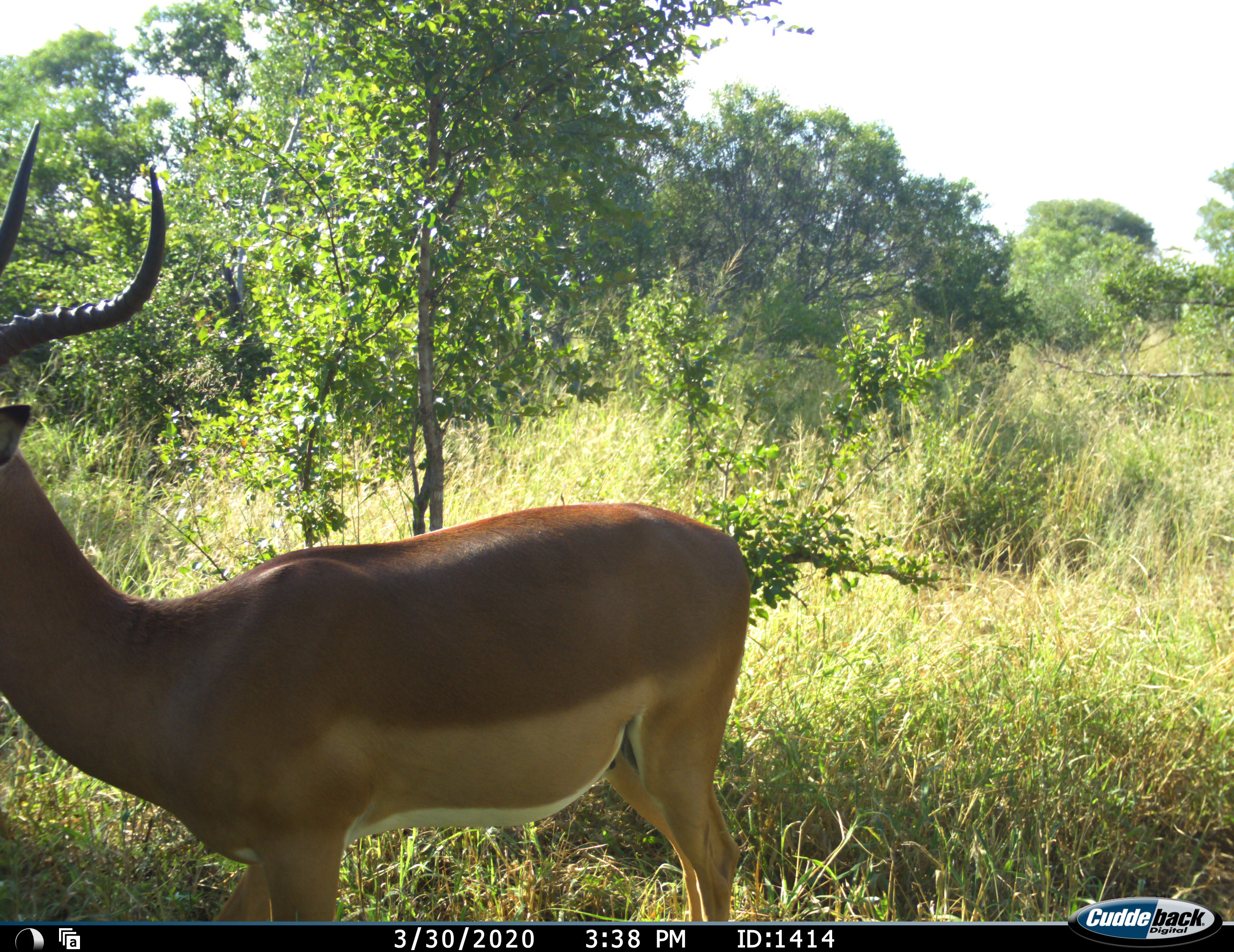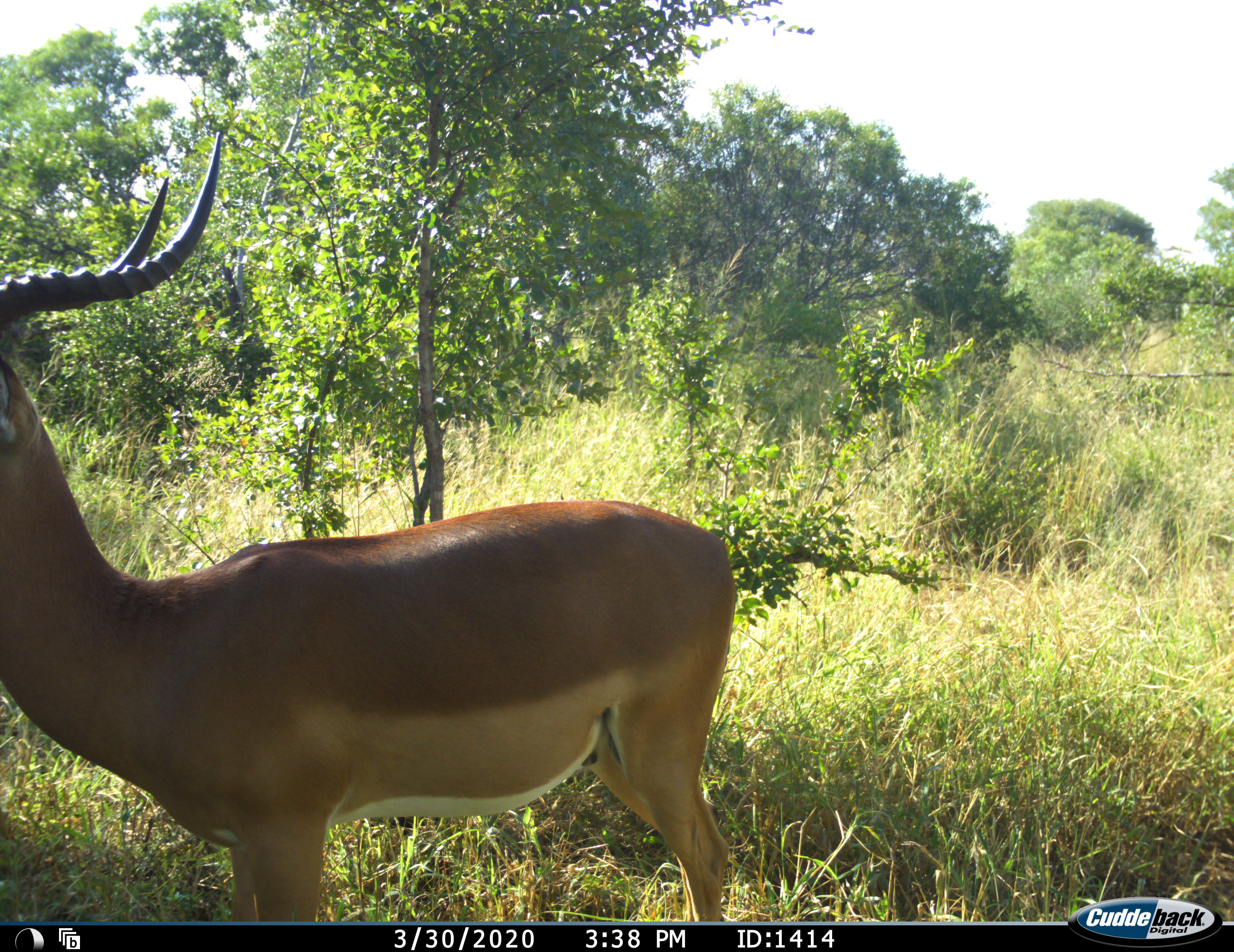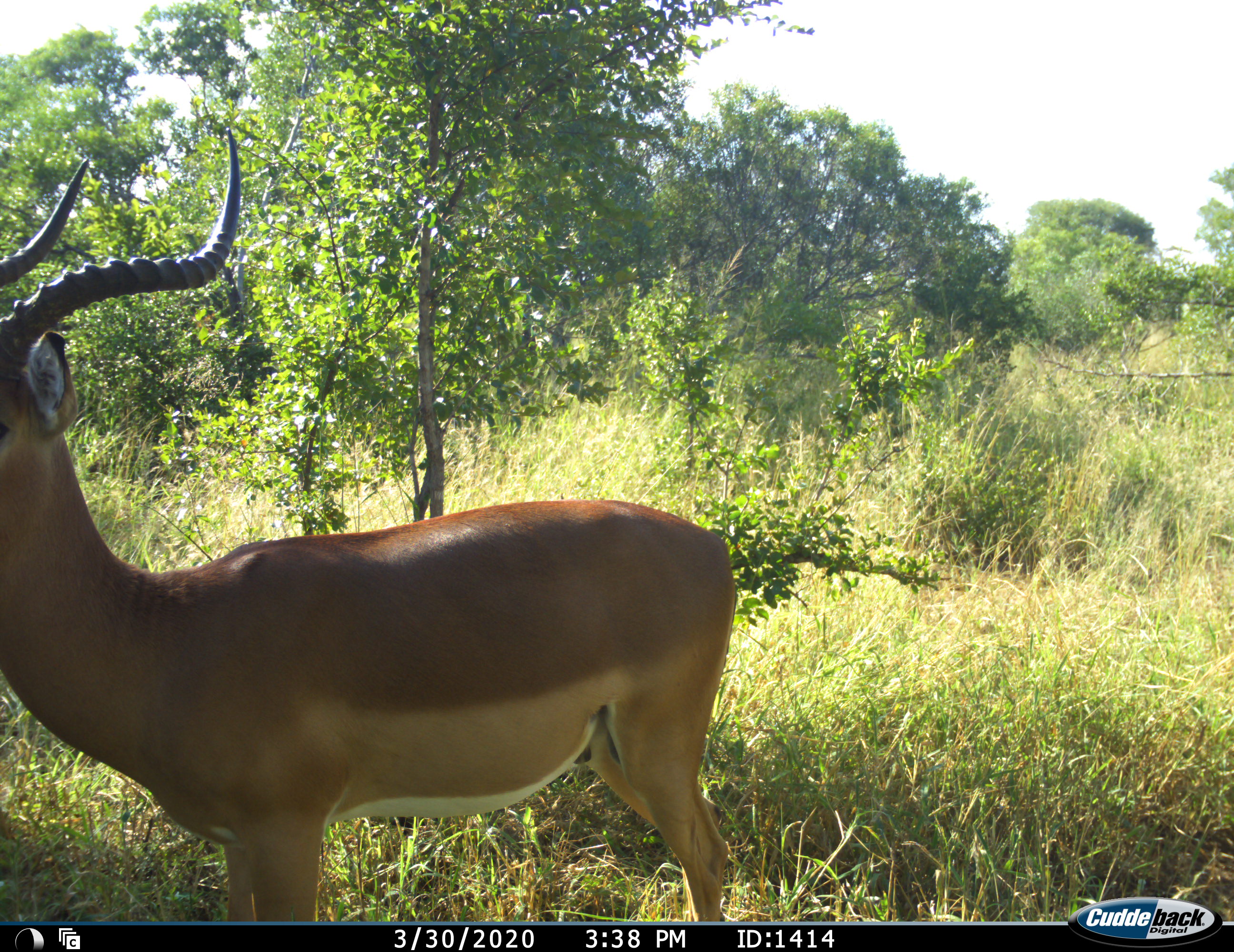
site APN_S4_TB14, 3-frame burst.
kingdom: Animalia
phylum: Chordata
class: Mammalia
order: Artiodactyla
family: Bovidae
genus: Aepyceros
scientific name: Aepyceros melampus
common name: impala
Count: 1.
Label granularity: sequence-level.